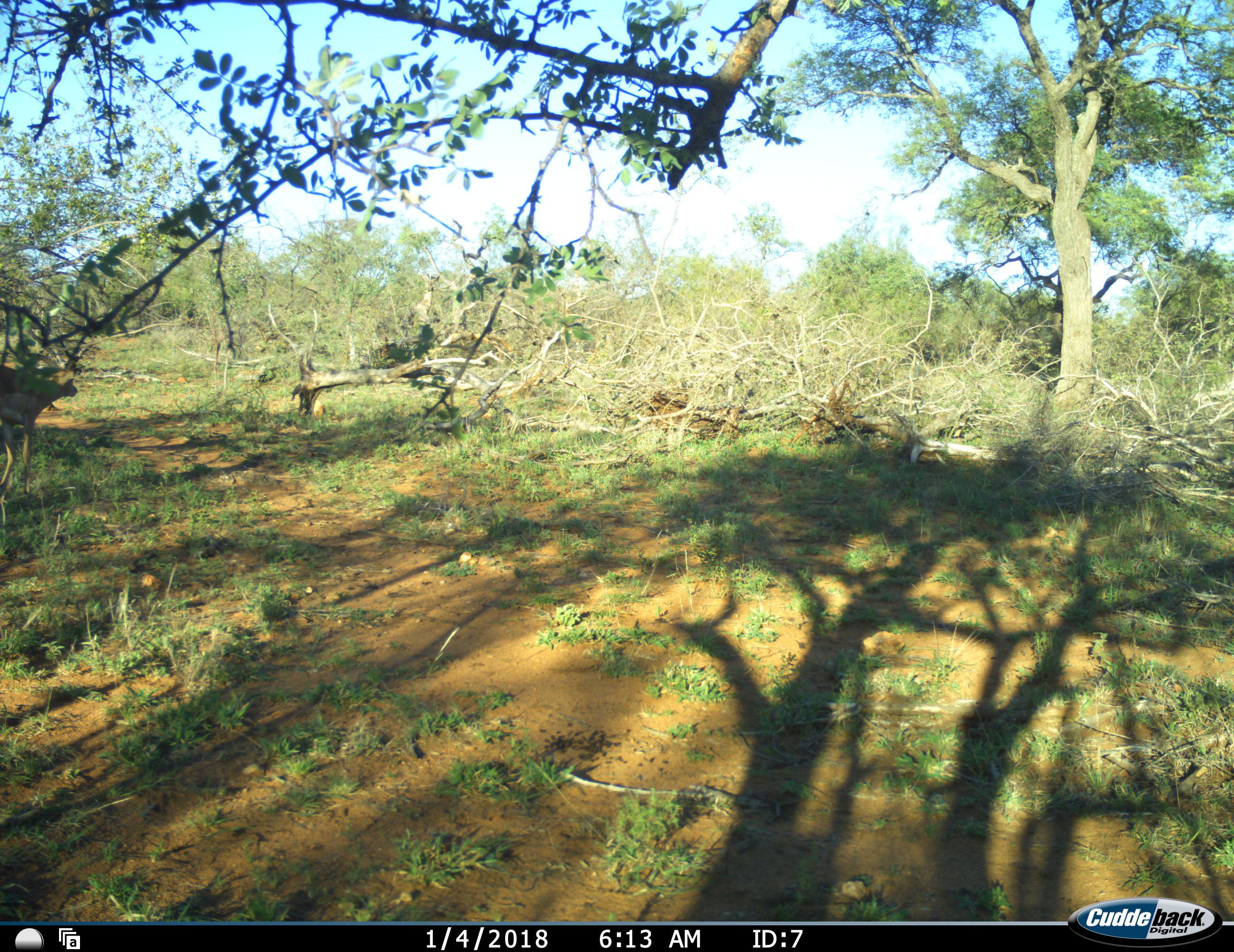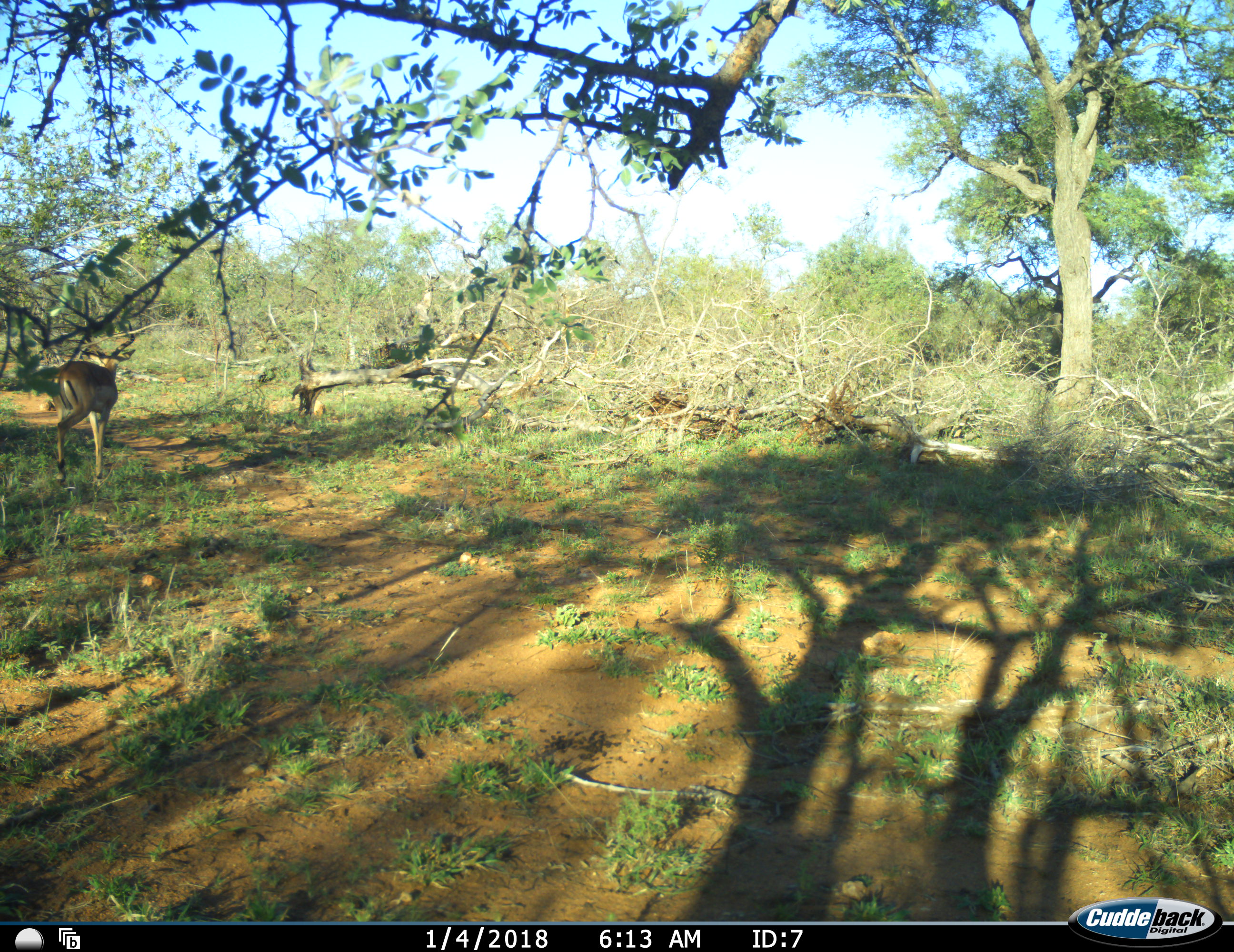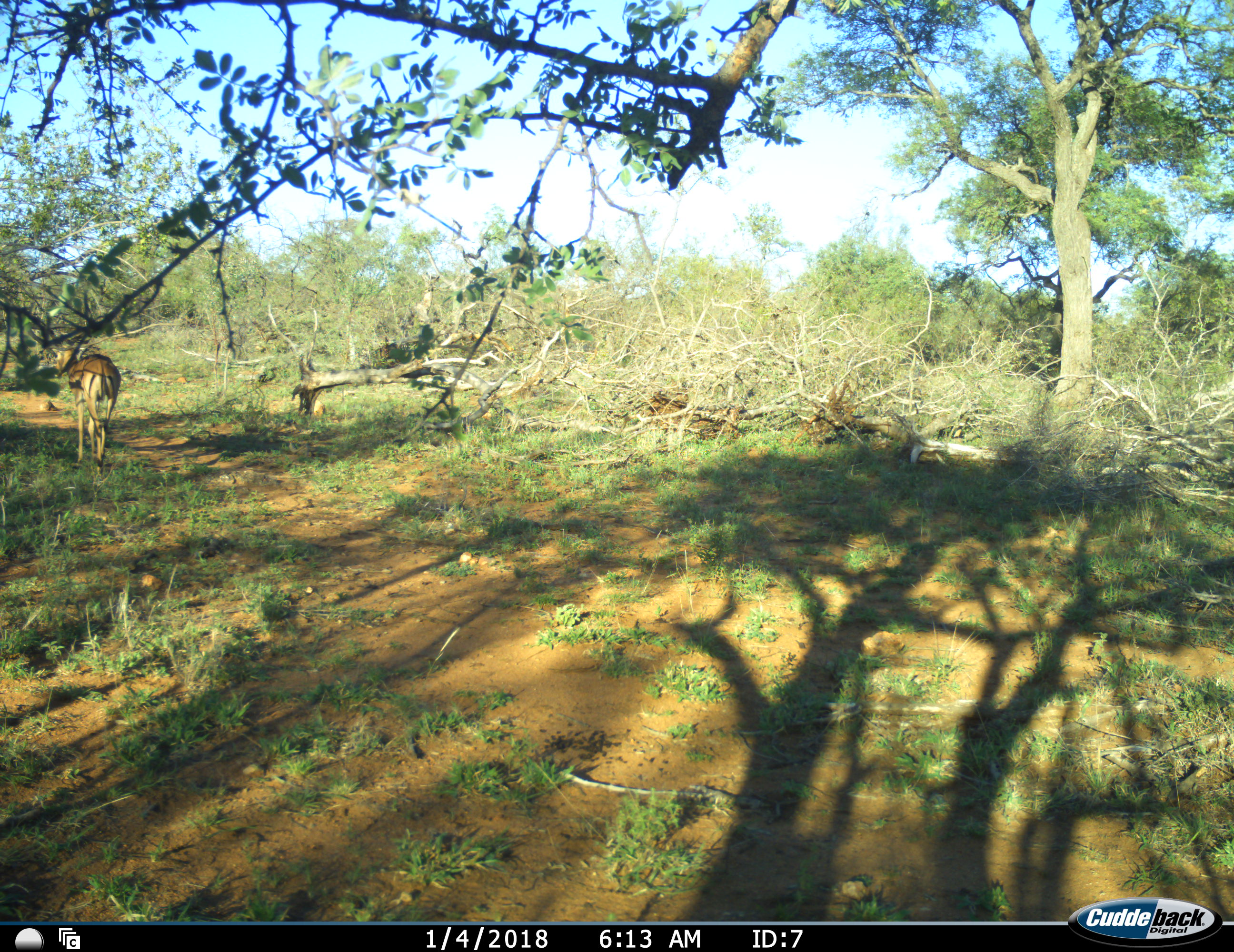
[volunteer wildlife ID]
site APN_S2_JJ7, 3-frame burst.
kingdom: Animalia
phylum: Chordata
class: Mammalia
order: Artiodactyla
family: Bovidae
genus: Aepyceros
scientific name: Aepyceros melampus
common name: impala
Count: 1.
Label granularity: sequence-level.